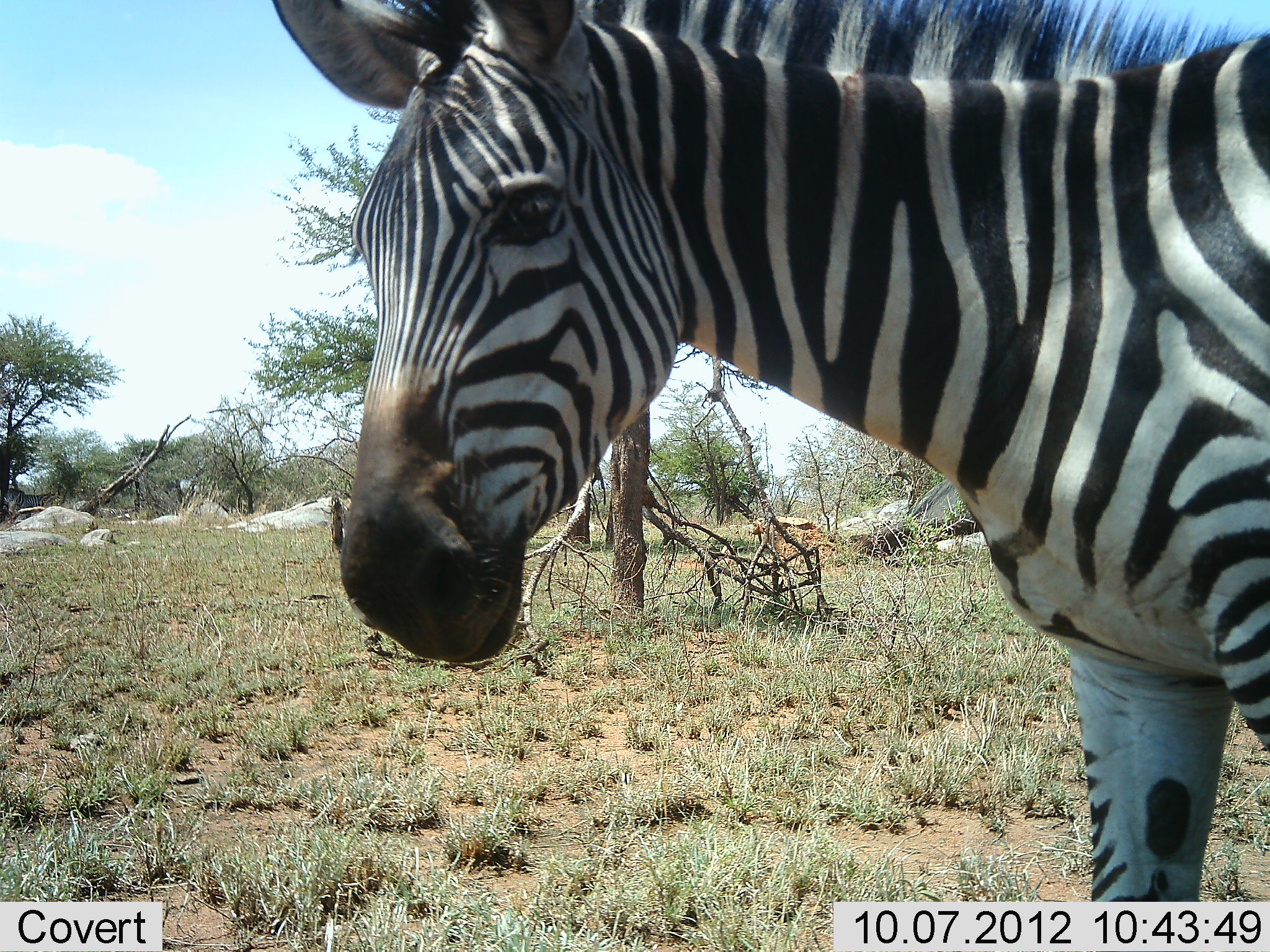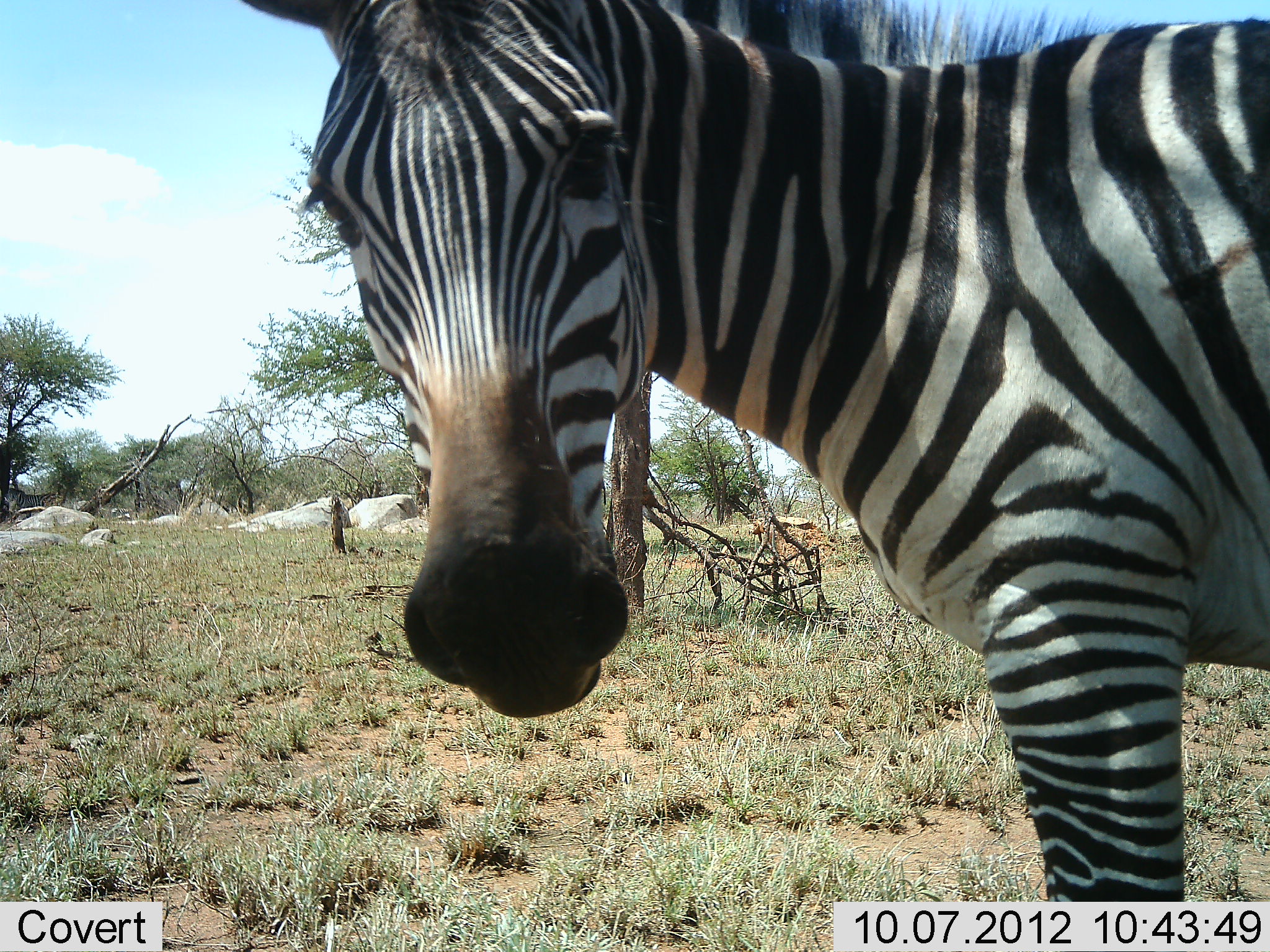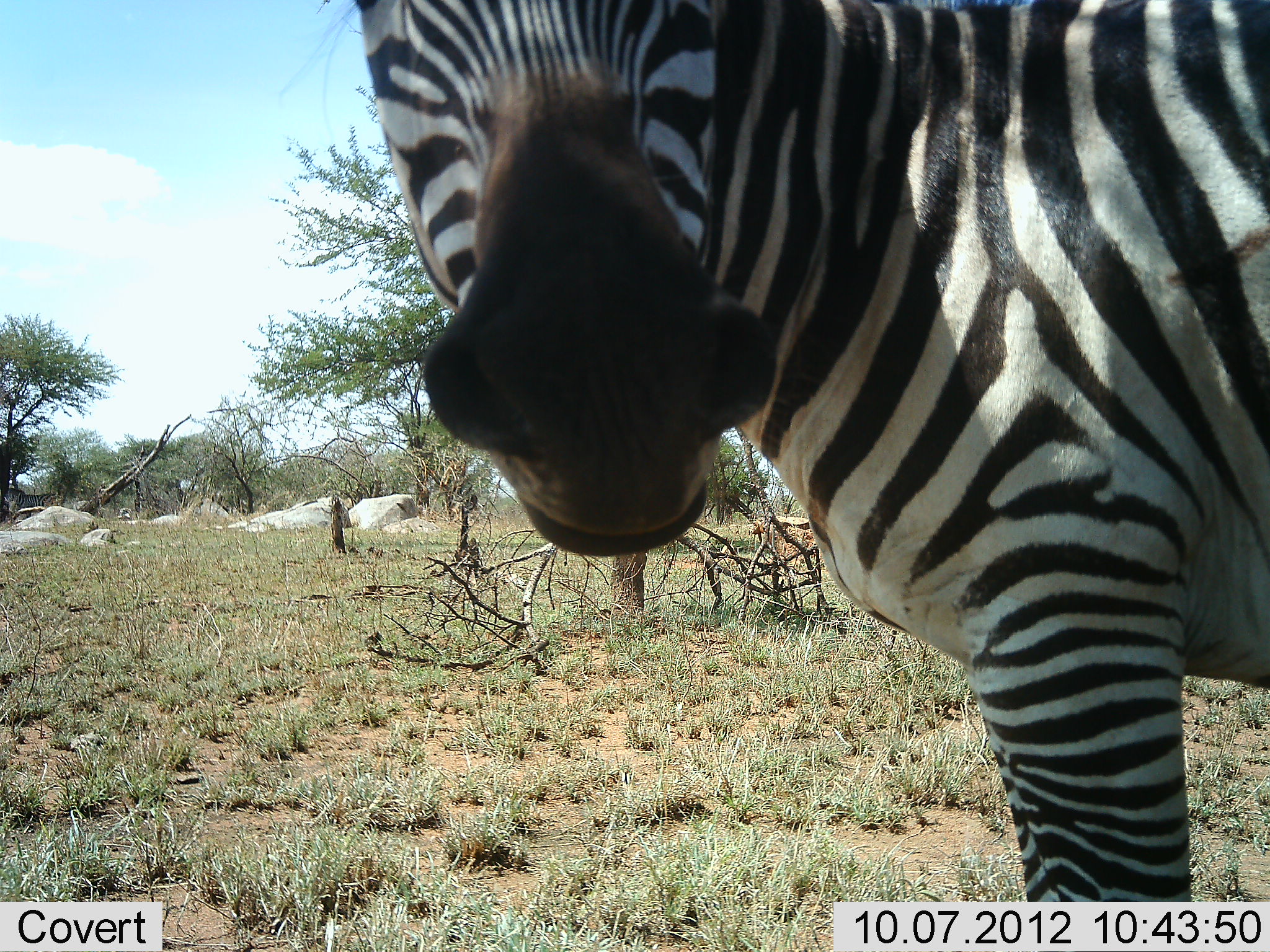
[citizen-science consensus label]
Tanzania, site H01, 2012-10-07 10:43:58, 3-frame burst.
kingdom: Animalia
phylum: Chordata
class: Mammalia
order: Perissodactyla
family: Equidae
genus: Equus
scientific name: Equus quagga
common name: plains zebra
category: zebra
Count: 1.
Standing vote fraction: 70%.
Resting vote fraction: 0%.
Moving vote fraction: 30%.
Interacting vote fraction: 0%.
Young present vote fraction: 0%.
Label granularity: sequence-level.